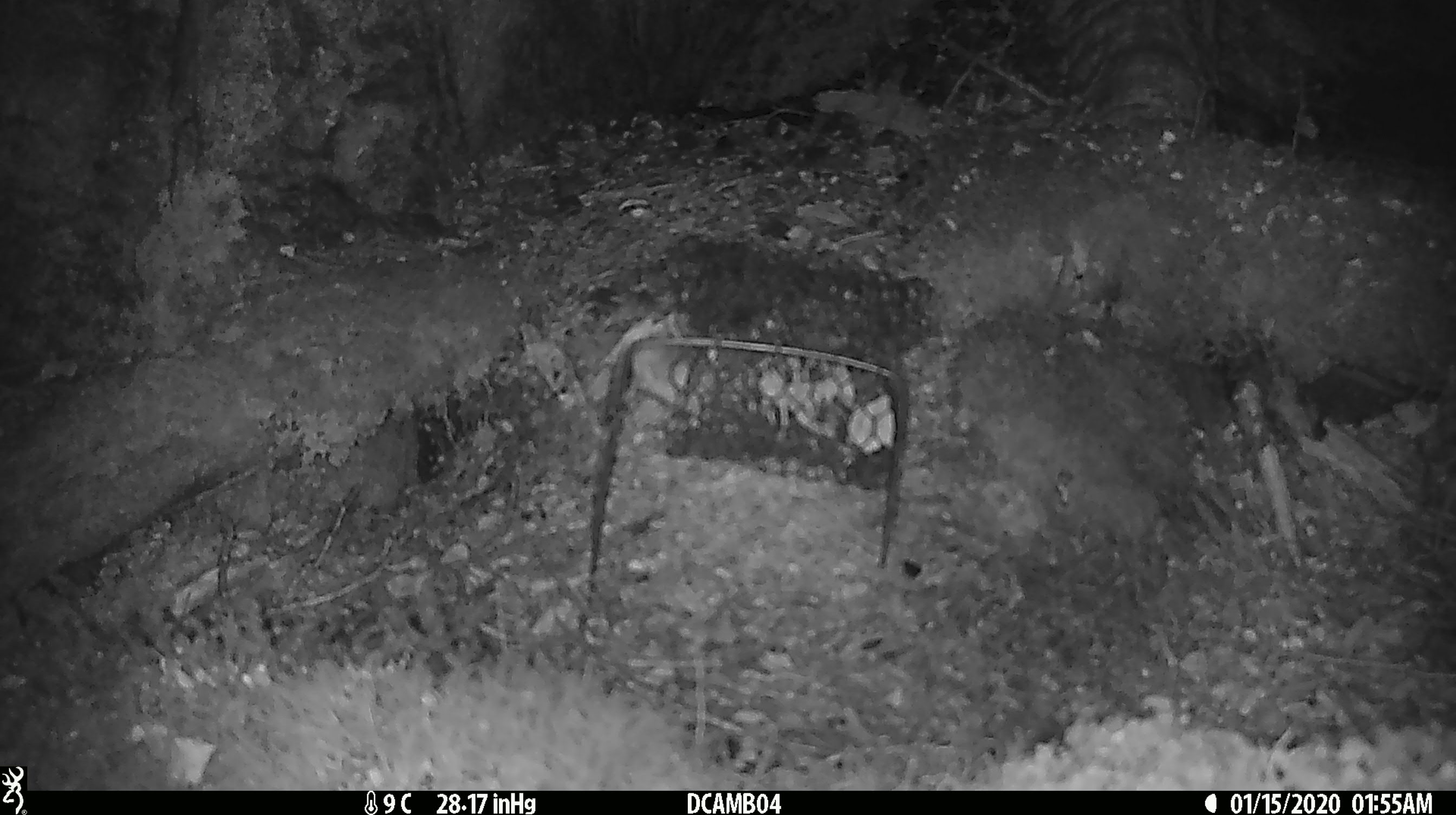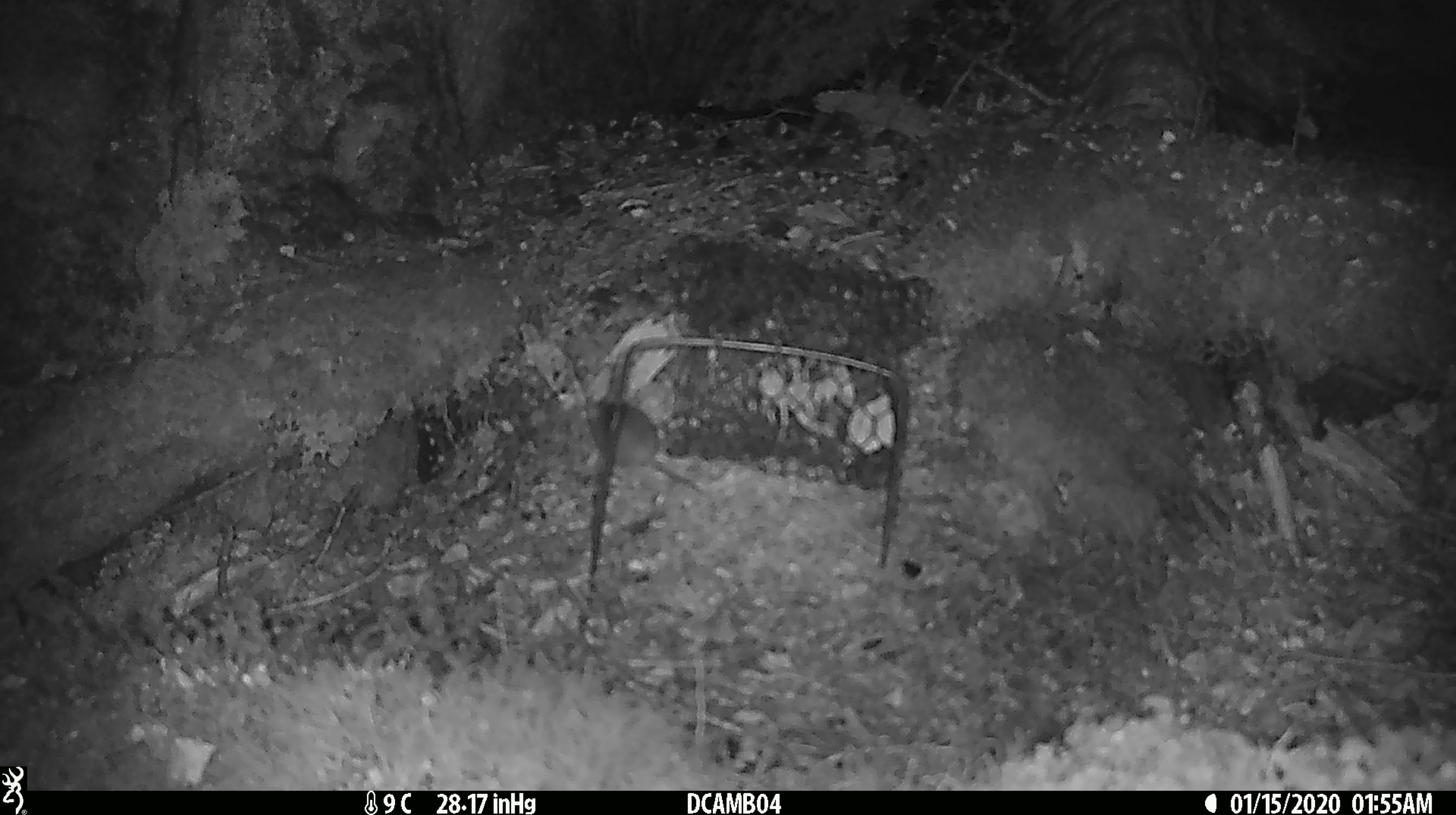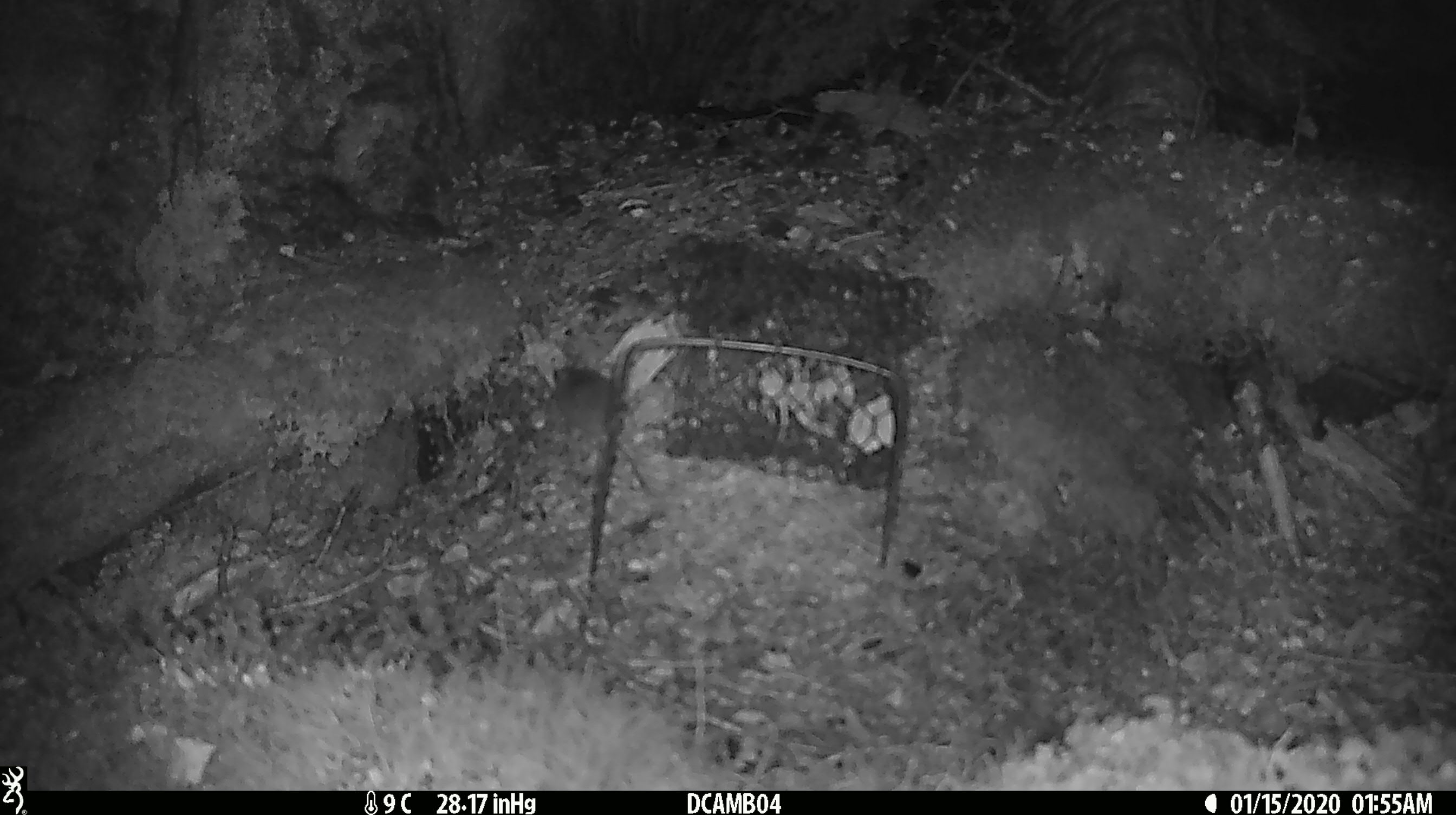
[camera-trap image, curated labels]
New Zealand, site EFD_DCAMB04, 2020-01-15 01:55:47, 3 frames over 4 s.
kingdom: Animalia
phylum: Chordata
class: Mammalia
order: Rodentia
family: Muridae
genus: Mus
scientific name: Mus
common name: mouse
Mouse (Mus).